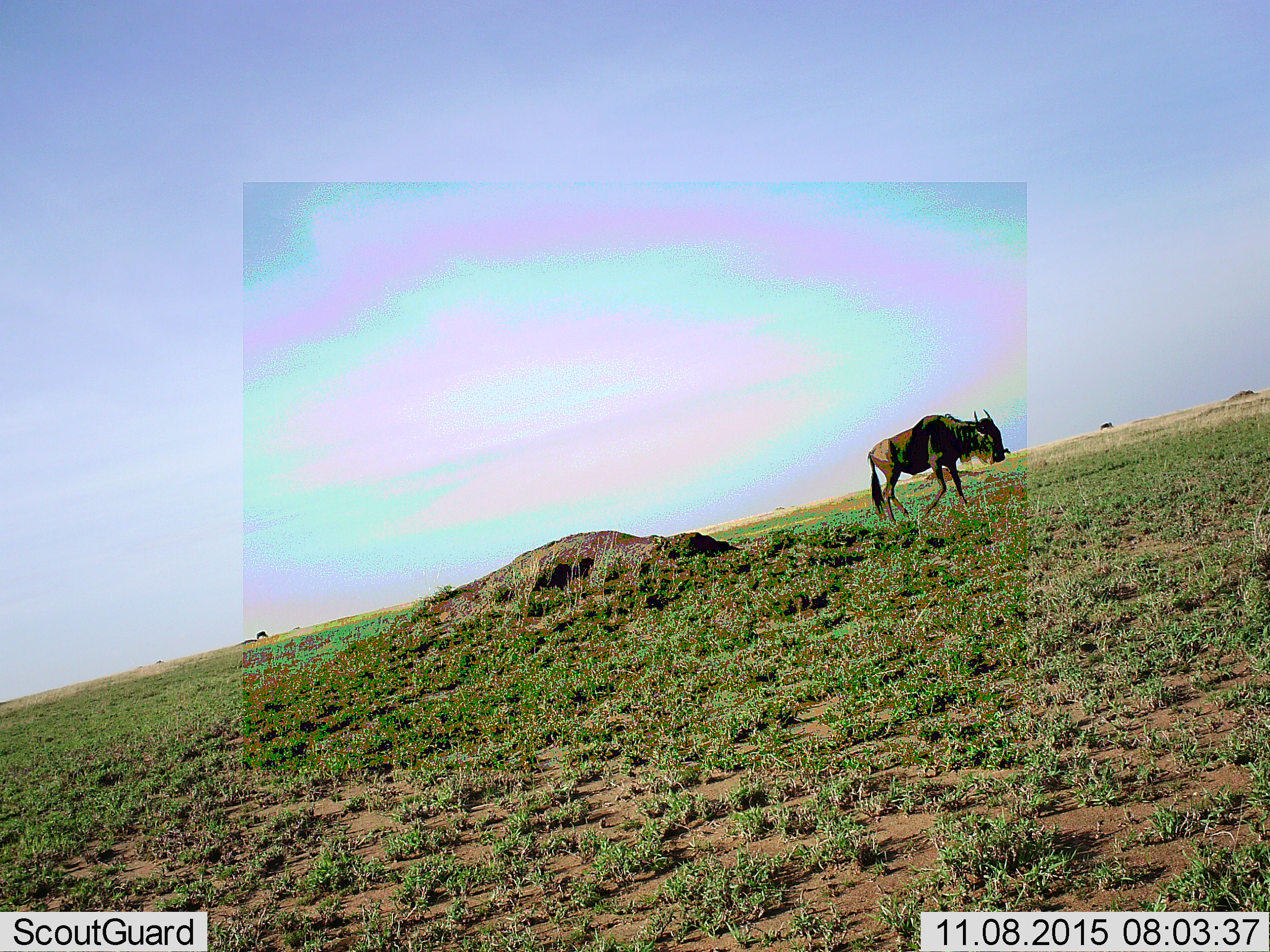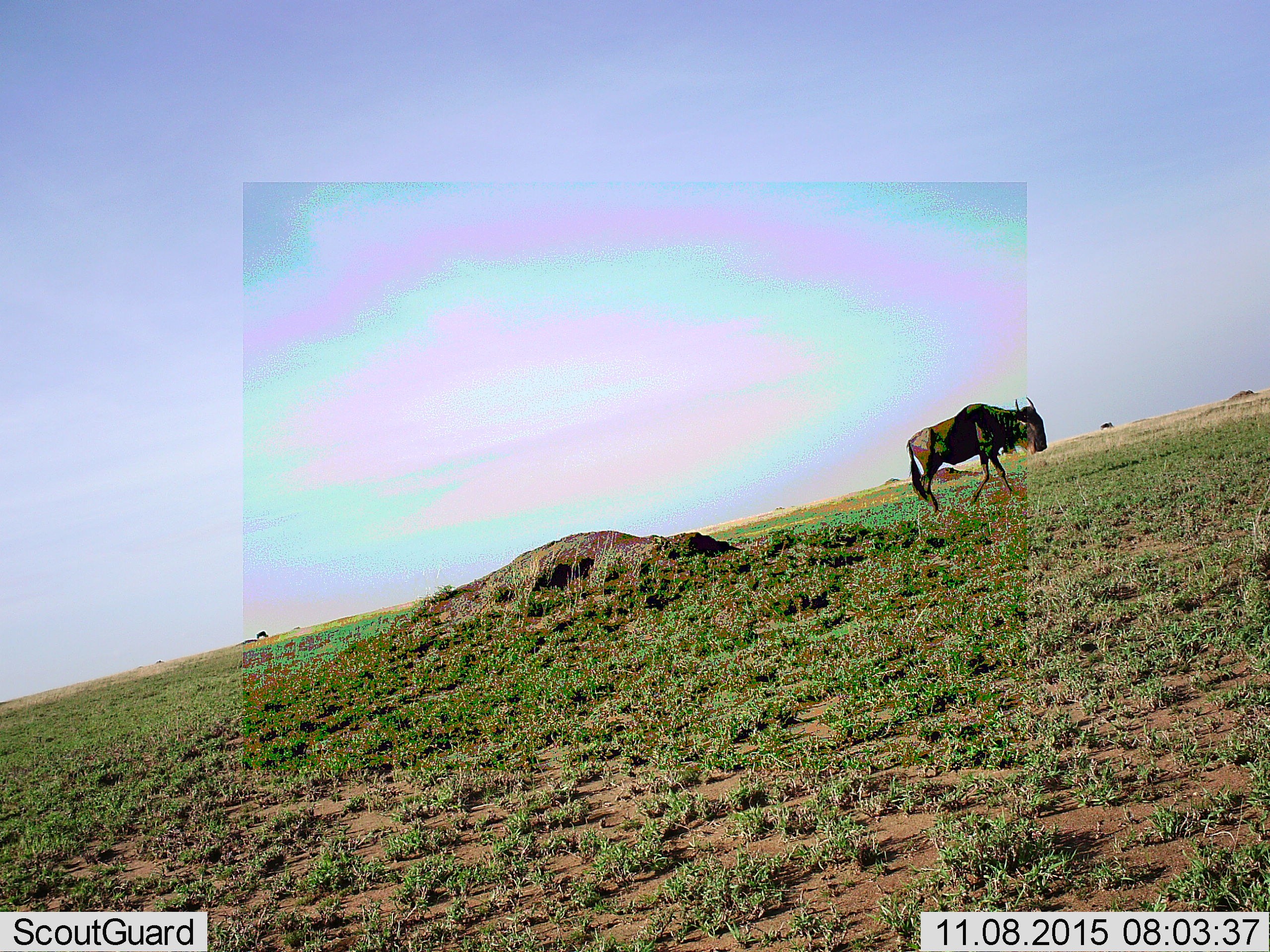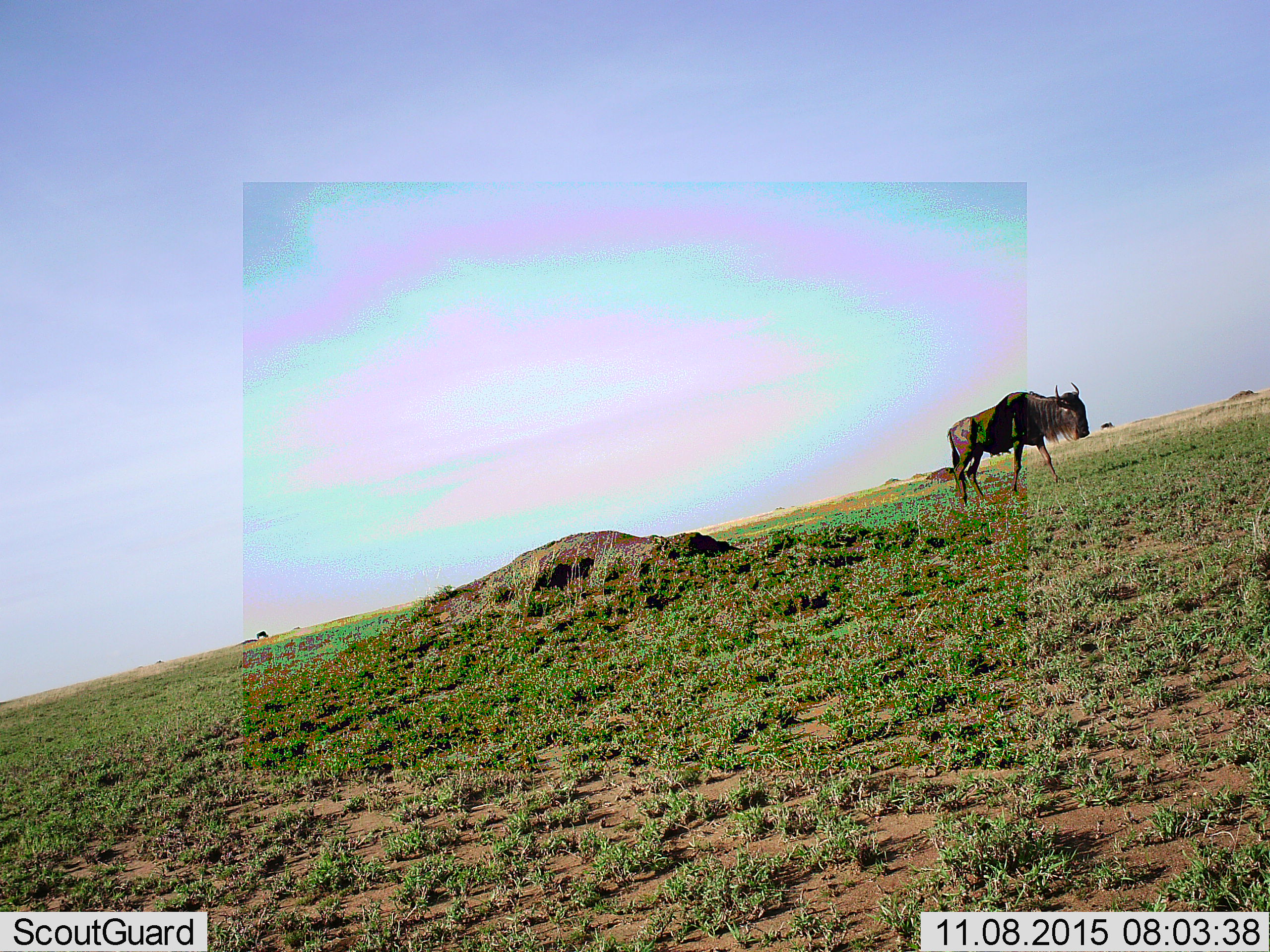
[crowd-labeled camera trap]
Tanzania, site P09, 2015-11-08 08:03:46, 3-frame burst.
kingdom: Animalia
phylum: Chordata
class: Mammalia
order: Artiodactyla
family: Bovidae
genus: Connochaetes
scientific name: Connochaetes taurinus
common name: blue wildebeest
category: wildebeest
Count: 3.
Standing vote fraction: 56%.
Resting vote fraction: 0%.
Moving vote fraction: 67%.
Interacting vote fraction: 0%.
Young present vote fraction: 0%.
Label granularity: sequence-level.